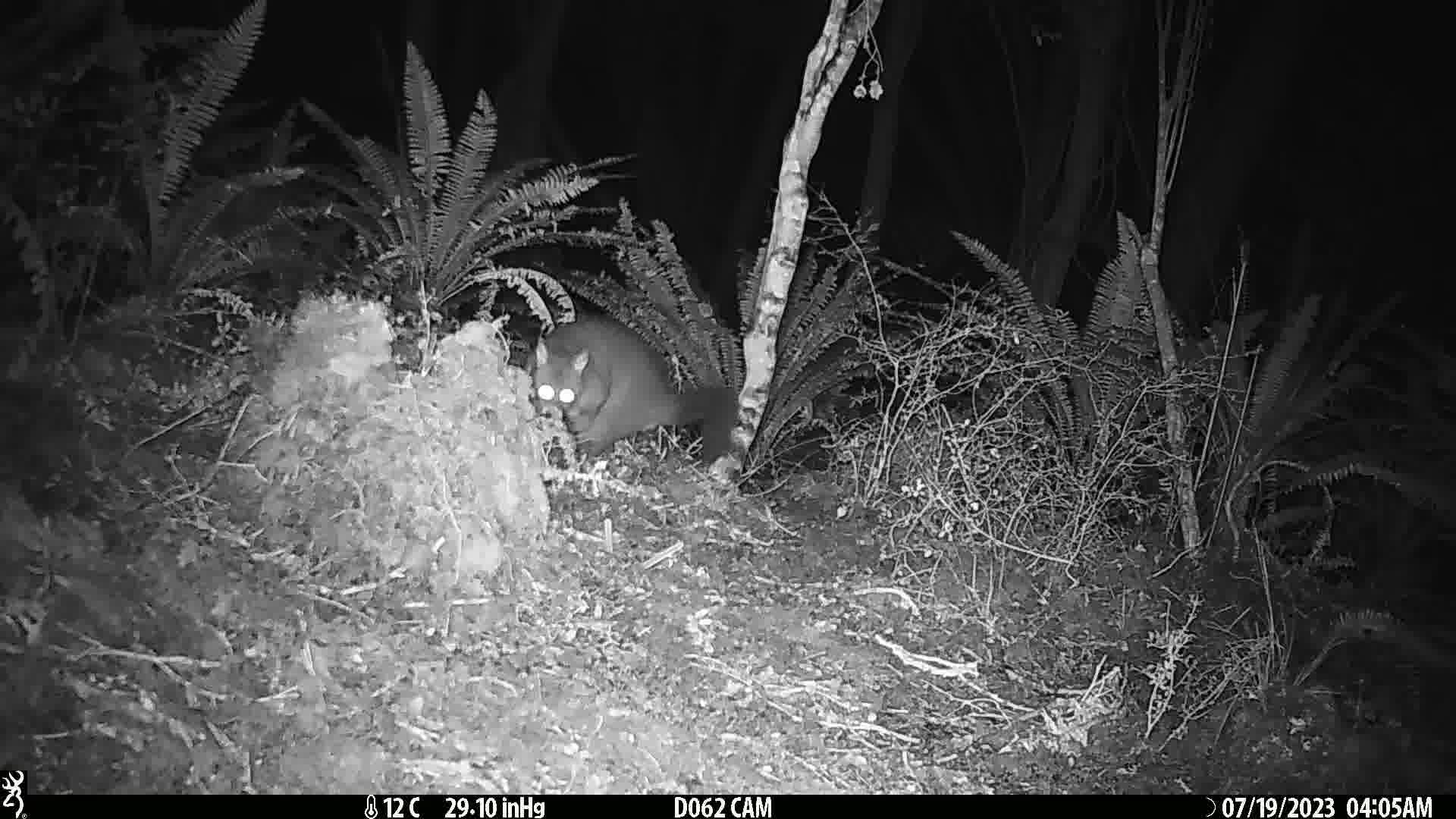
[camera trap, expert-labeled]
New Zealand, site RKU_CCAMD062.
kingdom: Animalia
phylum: Chordata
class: Mammalia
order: Diprotodontia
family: Phalangeridae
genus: Trichosurus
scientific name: Trichosurus vulpecula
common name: common brushtail possum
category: possum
Possum (common brushtail possum) (Trichosurus vulpecula).